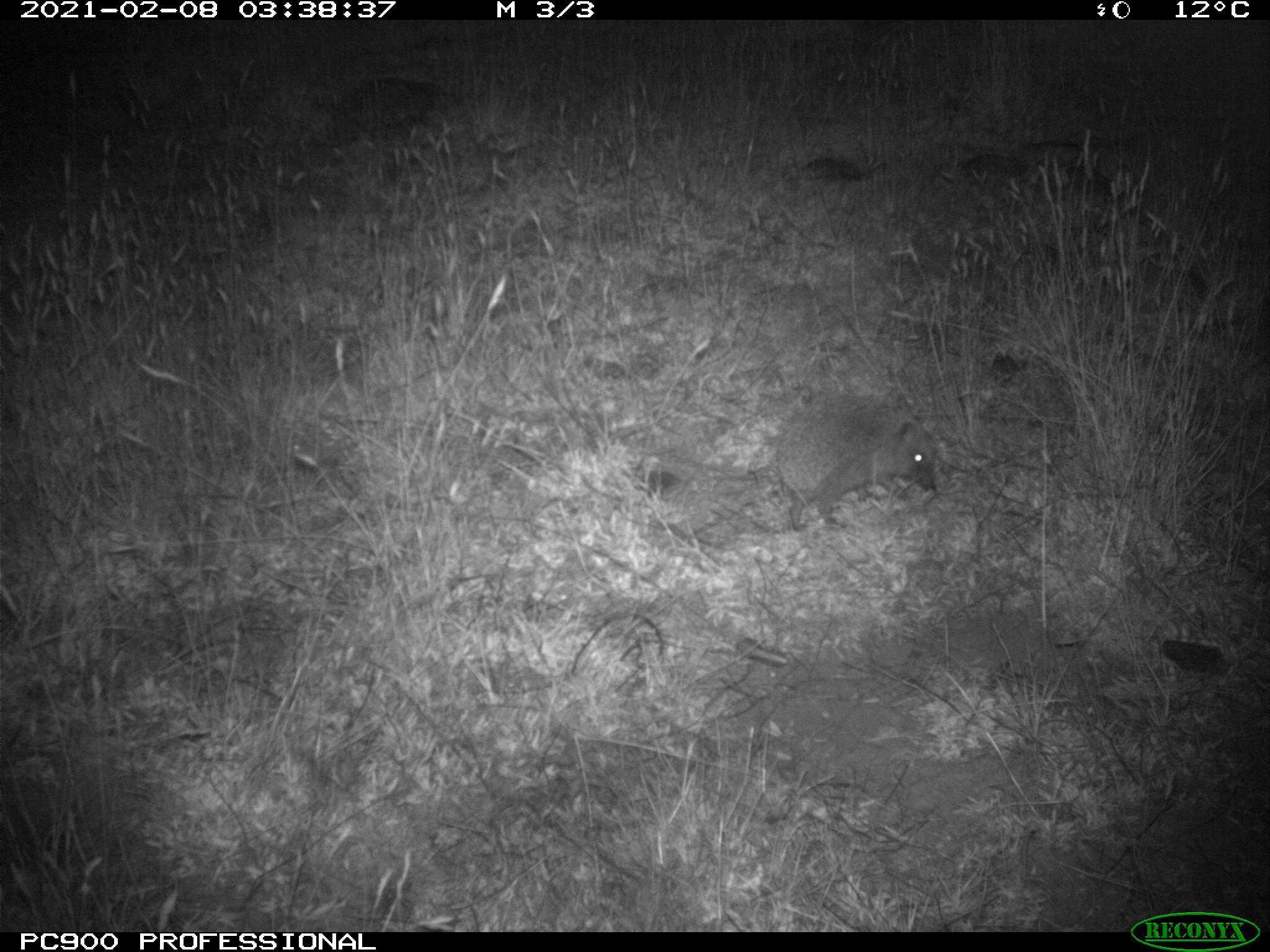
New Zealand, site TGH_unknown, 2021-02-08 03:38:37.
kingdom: Animalia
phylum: Chordata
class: Mammalia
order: Eulipotyphla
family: Erinaceidae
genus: Erinaceus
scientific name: Erinaceus europaeus europaeus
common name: european hedgehog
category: hedgehog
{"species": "hedgehog (european hedgehog) (Erinaceus europaeus europaeus)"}